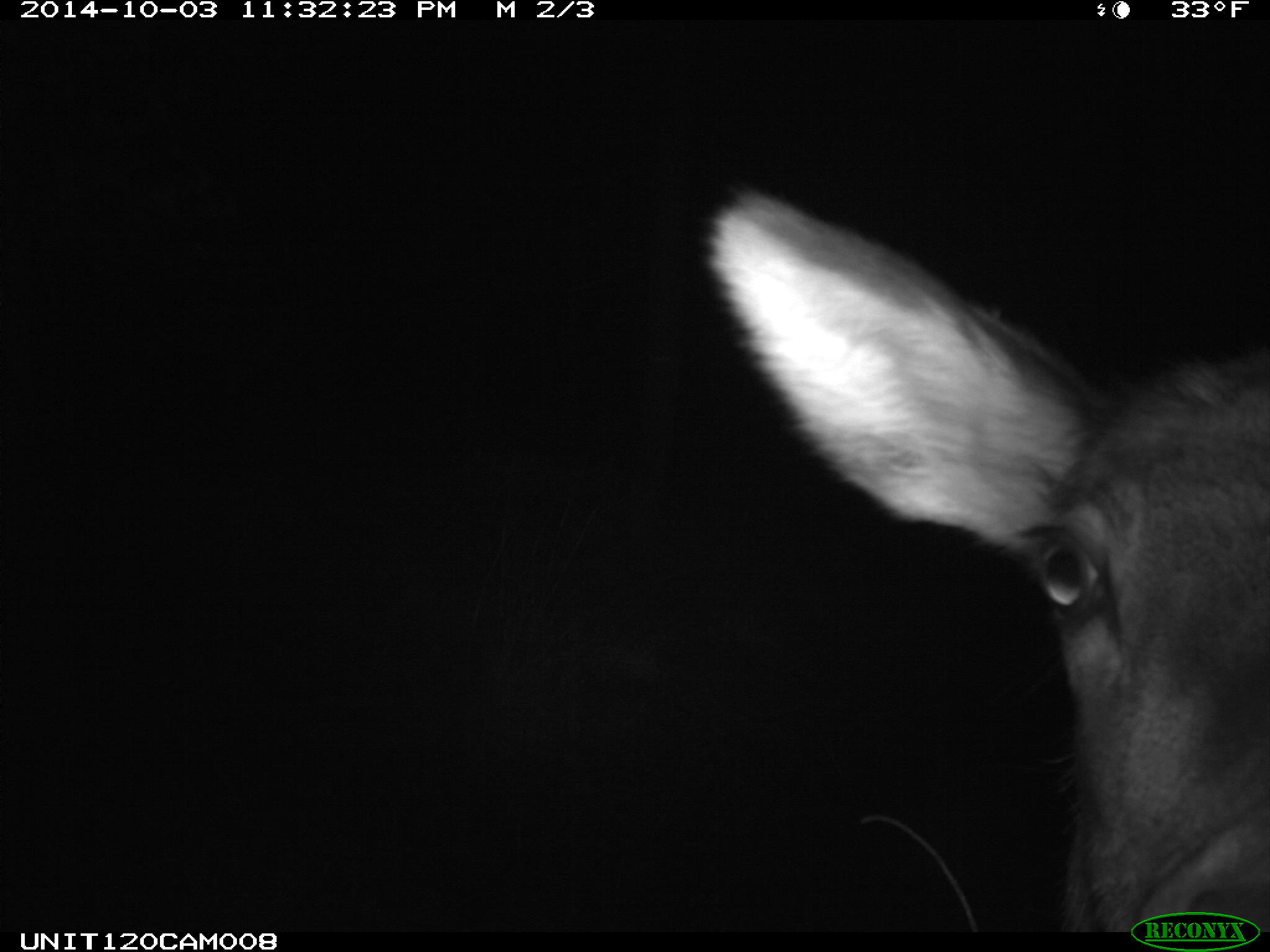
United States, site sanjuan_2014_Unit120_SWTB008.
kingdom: Animalia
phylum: Chordata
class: Mammalia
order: Artiodactyla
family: Cervidae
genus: Cervus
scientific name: Cervus elaphus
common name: red deer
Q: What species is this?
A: Cervus elaphus (red deer).